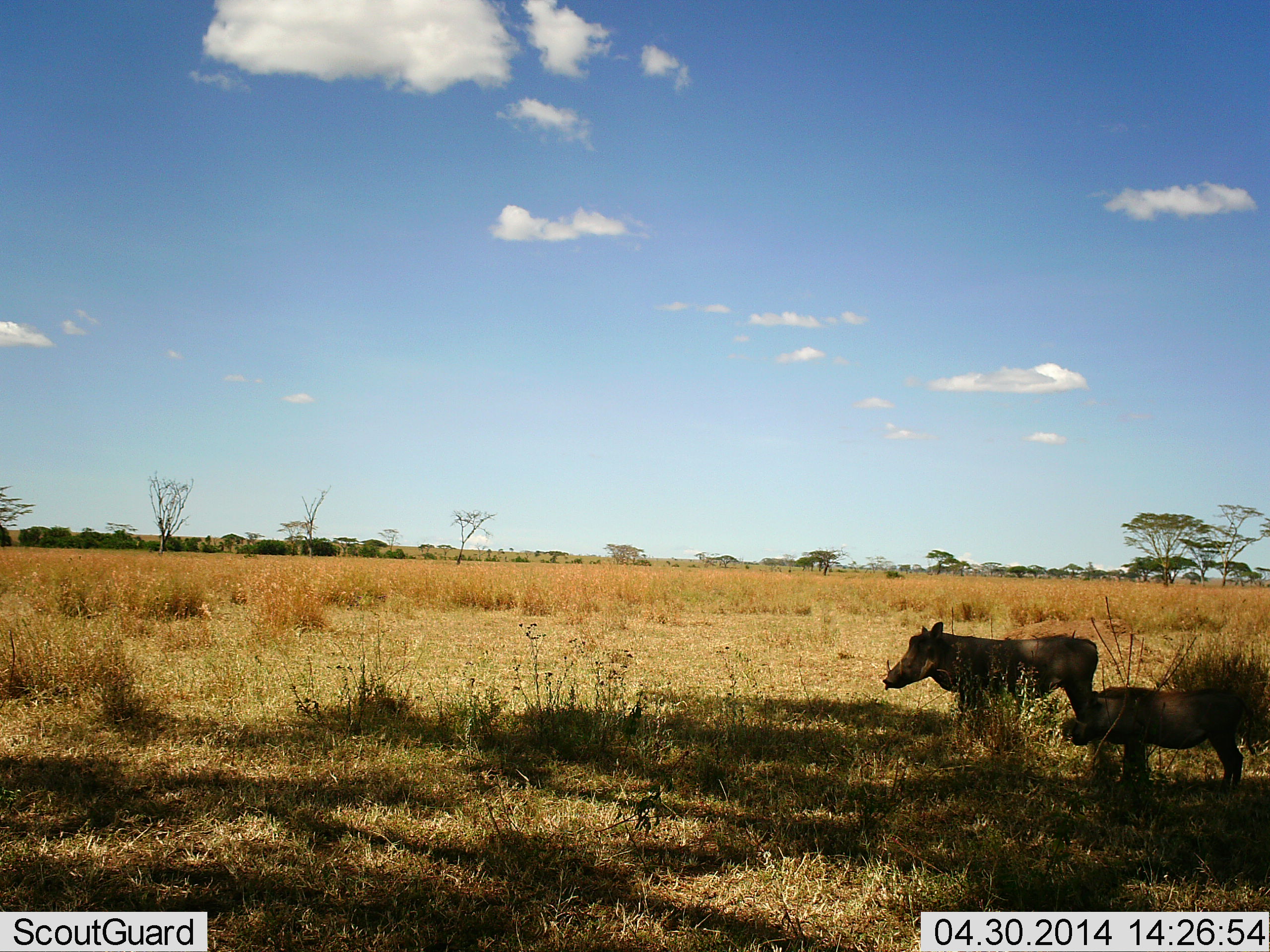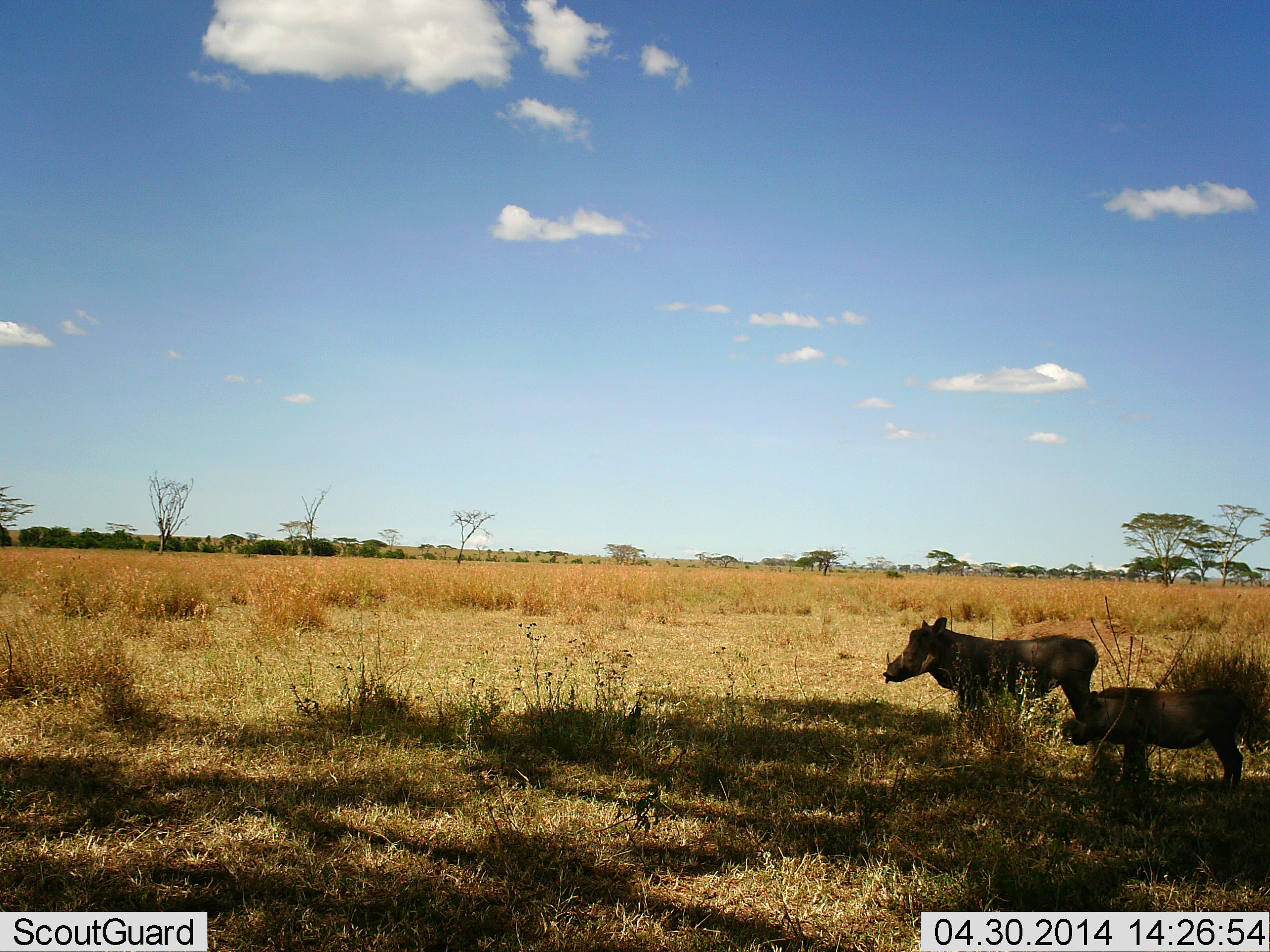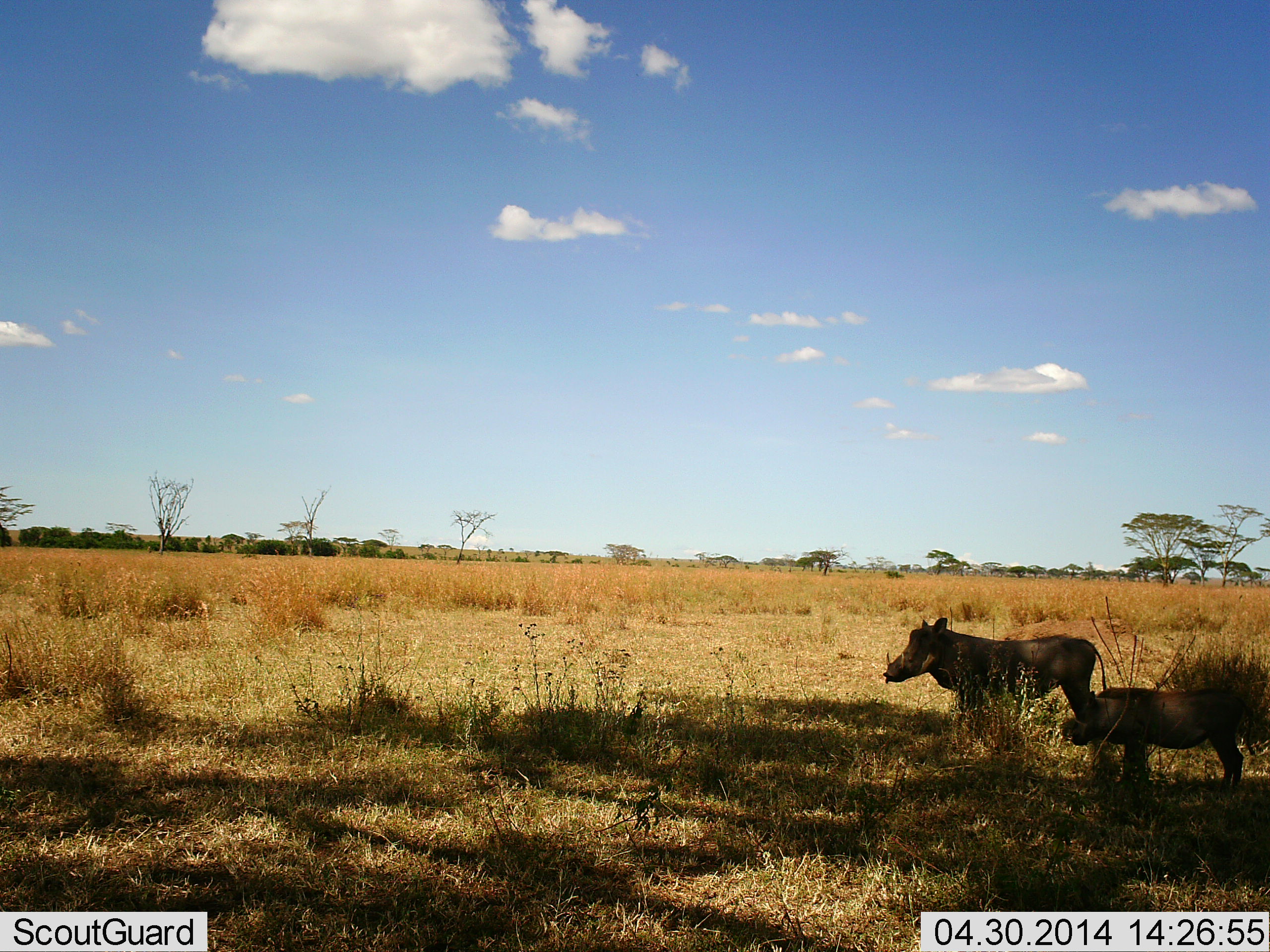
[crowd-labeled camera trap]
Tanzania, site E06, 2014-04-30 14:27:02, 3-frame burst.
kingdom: Animalia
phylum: Chordata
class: Mammalia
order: Artiodactyla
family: Suidae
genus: Phacochoerus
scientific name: Phacochoerus africanus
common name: warthog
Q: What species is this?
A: Warthog (Phacochoerus africanus).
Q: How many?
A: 2.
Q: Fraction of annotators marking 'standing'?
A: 100%.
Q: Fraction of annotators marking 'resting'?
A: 0%.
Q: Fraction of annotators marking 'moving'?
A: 0%.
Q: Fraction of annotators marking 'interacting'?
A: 0%.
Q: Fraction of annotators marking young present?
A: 20%.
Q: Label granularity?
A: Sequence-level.